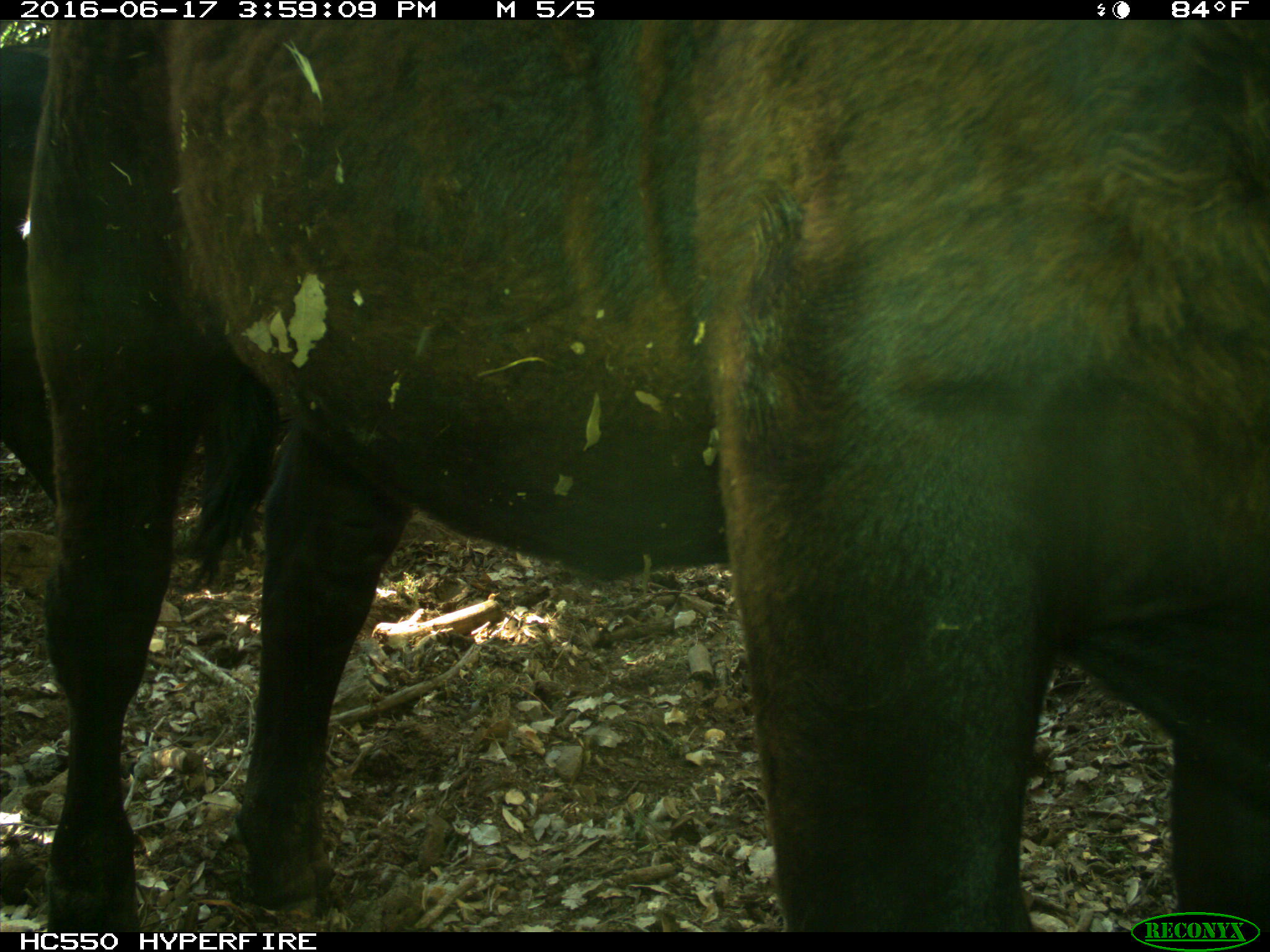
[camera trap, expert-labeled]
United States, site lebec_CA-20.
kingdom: Animalia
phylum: Chordata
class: Mammalia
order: Artiodactyla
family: Bovidae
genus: Bos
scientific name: Bos taurus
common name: domestic cow